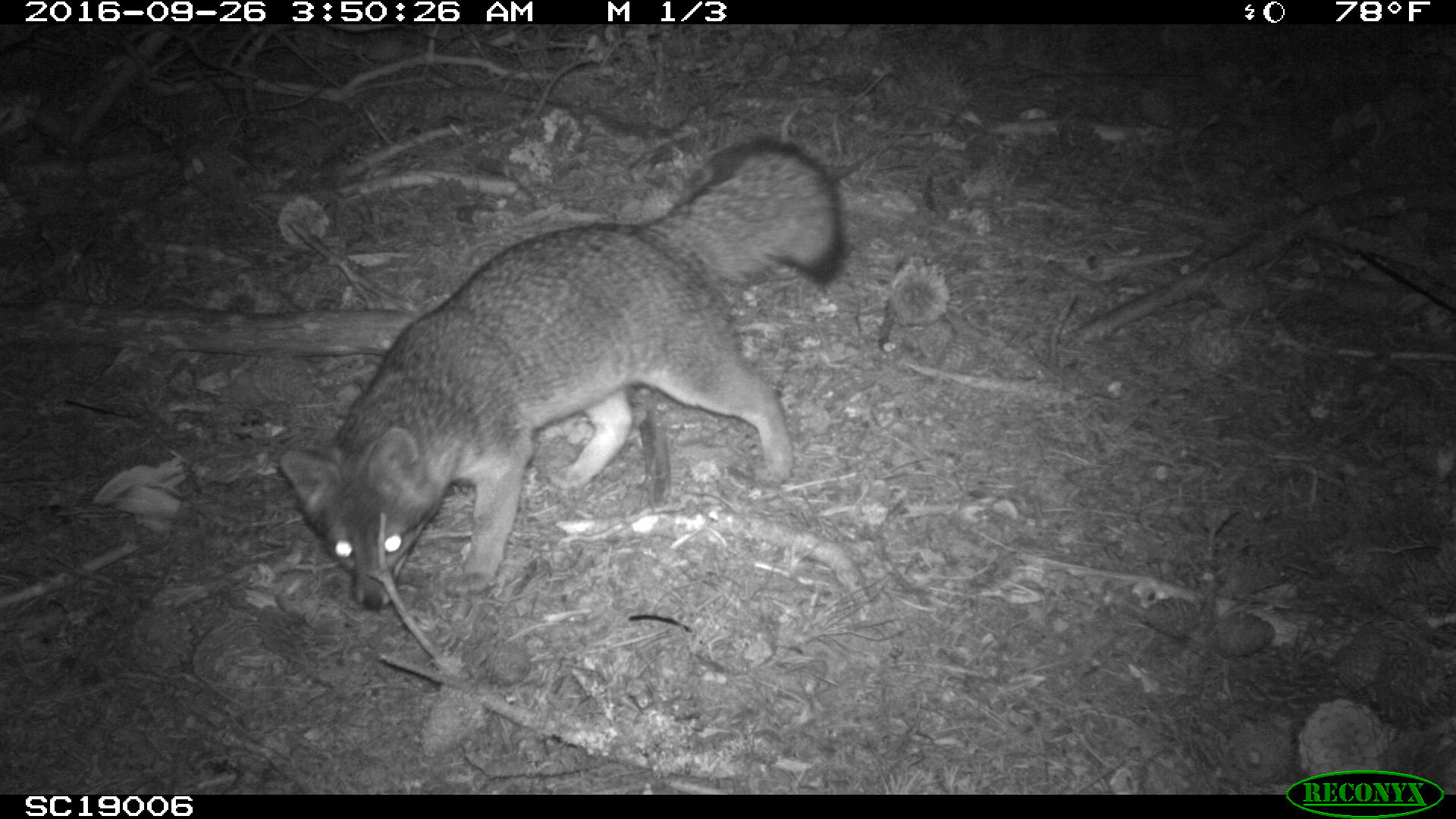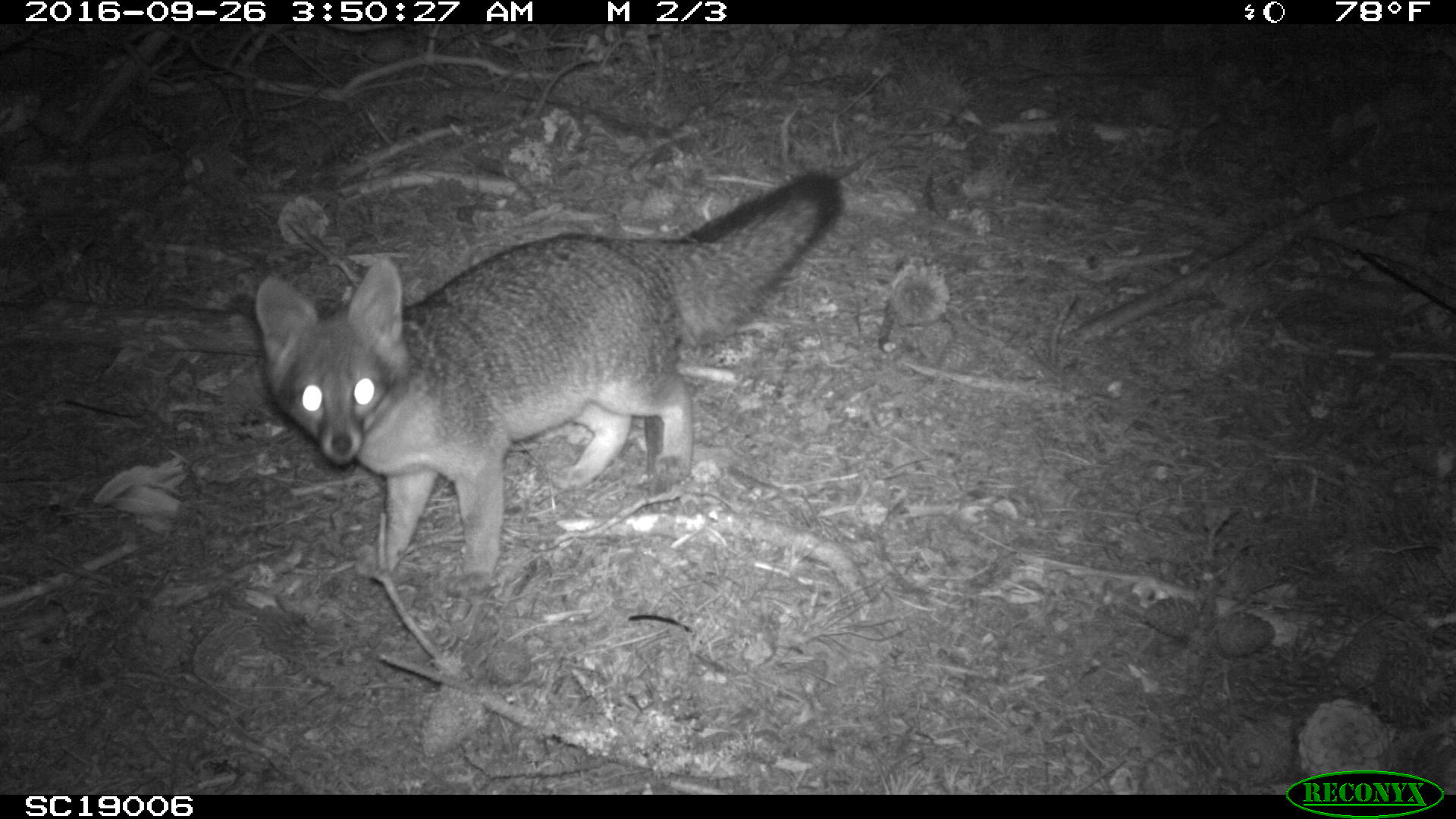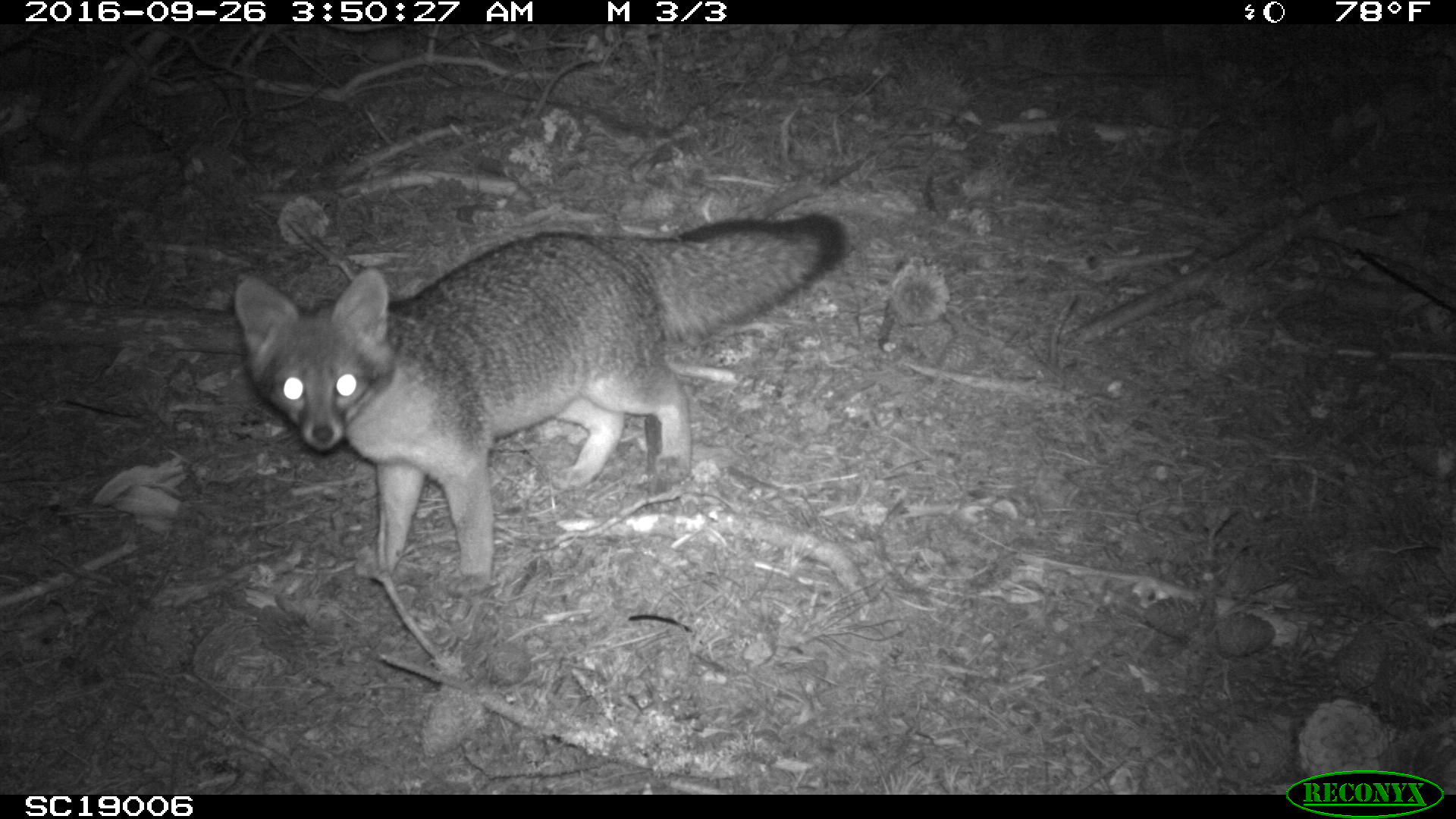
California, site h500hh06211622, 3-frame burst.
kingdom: Animalia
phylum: Chordata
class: Mammalia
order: Carnivora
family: Canidae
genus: Urocyon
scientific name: Urocyon littoralis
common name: island fox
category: fox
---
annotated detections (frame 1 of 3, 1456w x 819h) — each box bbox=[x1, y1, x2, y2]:
fox: bbox=[276, 138, 845, 610]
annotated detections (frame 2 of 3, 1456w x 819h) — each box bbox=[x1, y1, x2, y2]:
fox: bbox=[253, 168, 852, 594]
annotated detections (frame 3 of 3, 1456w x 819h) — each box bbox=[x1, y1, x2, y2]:
fox: bbox=[232, 209, 852, 588]